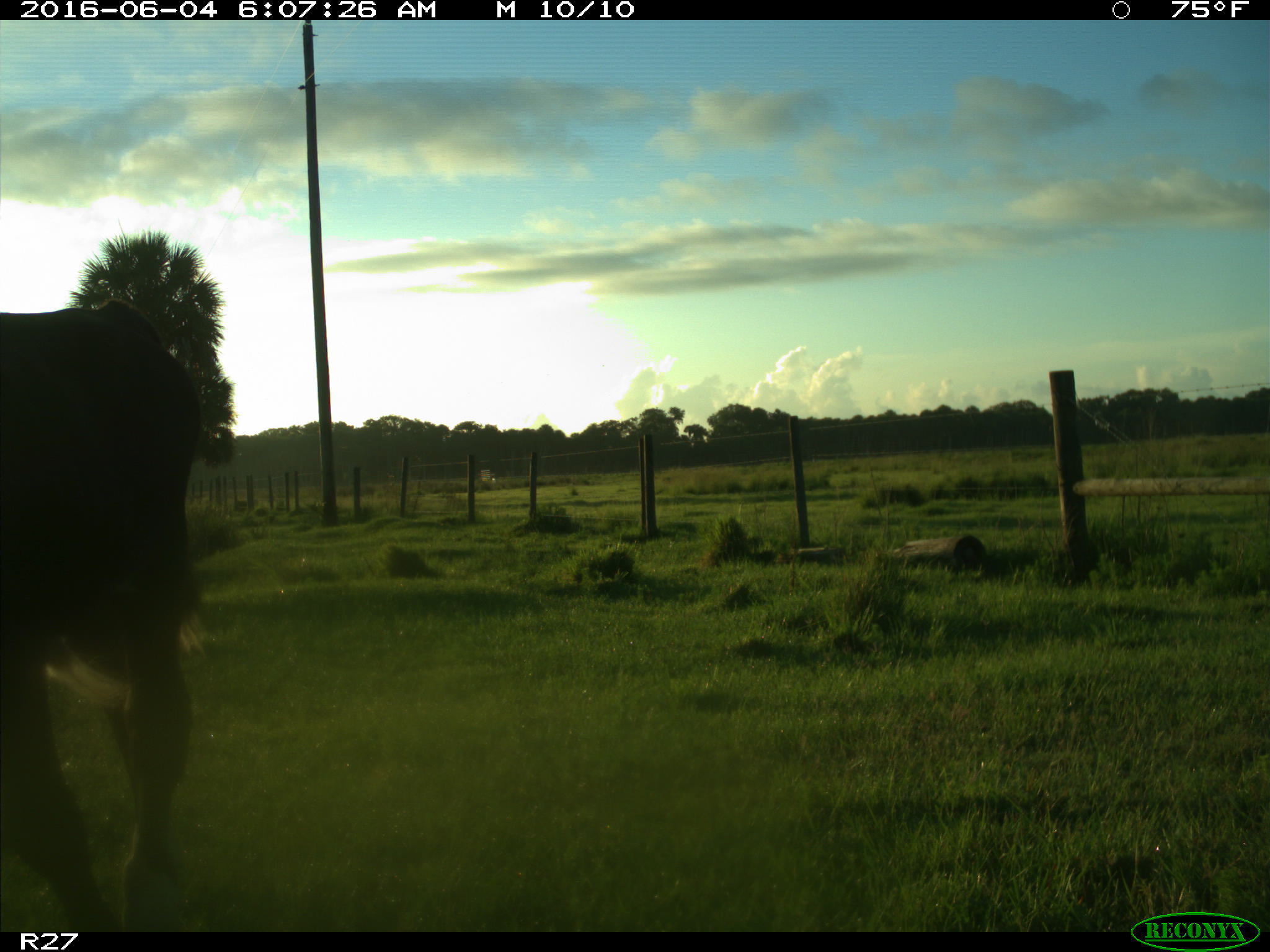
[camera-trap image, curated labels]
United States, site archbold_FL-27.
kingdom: Animalia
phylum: Chordata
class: Mammalia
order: Artiodactyla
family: Bovidae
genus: Bos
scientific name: Bos taurus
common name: domestic cow